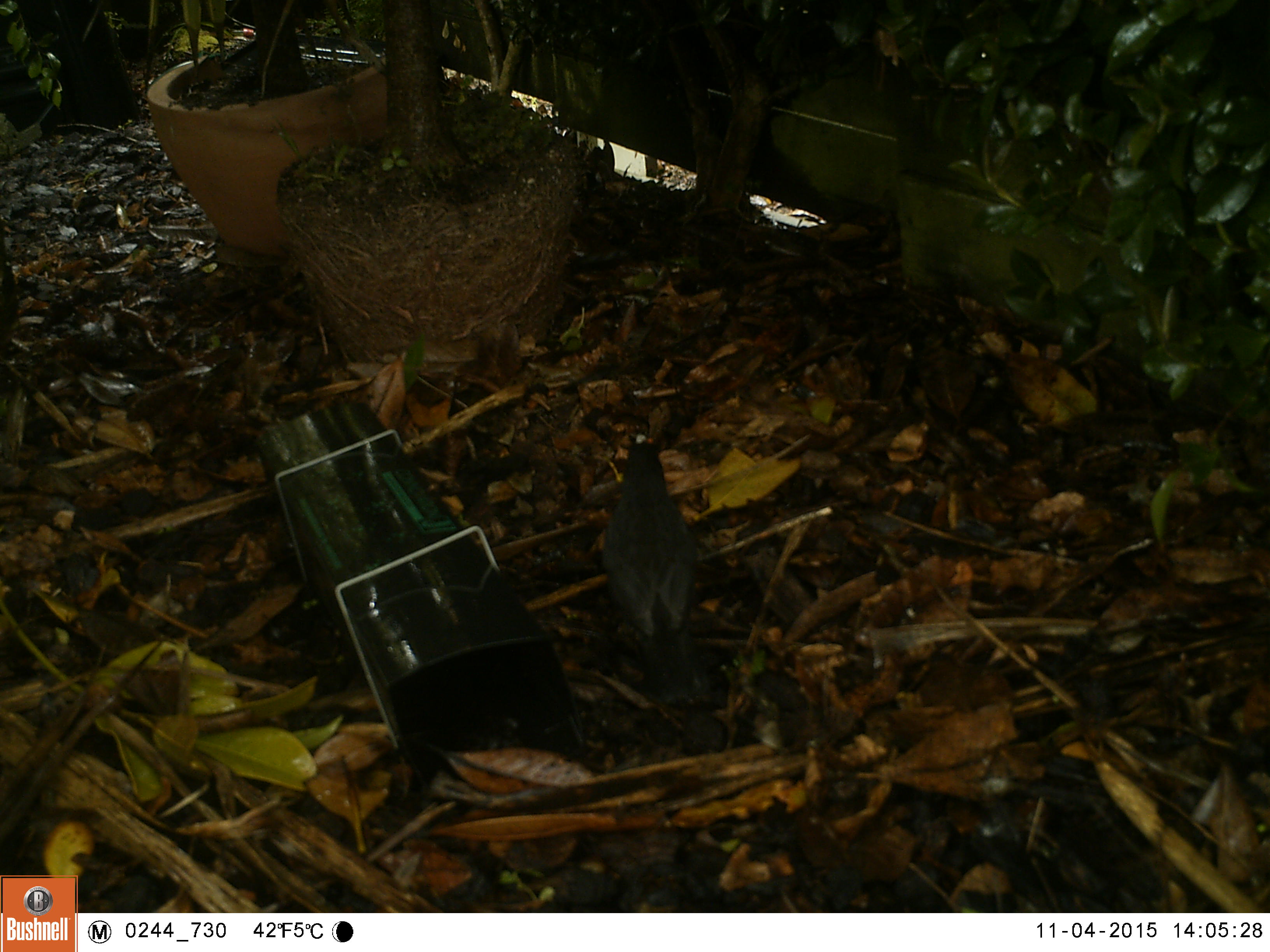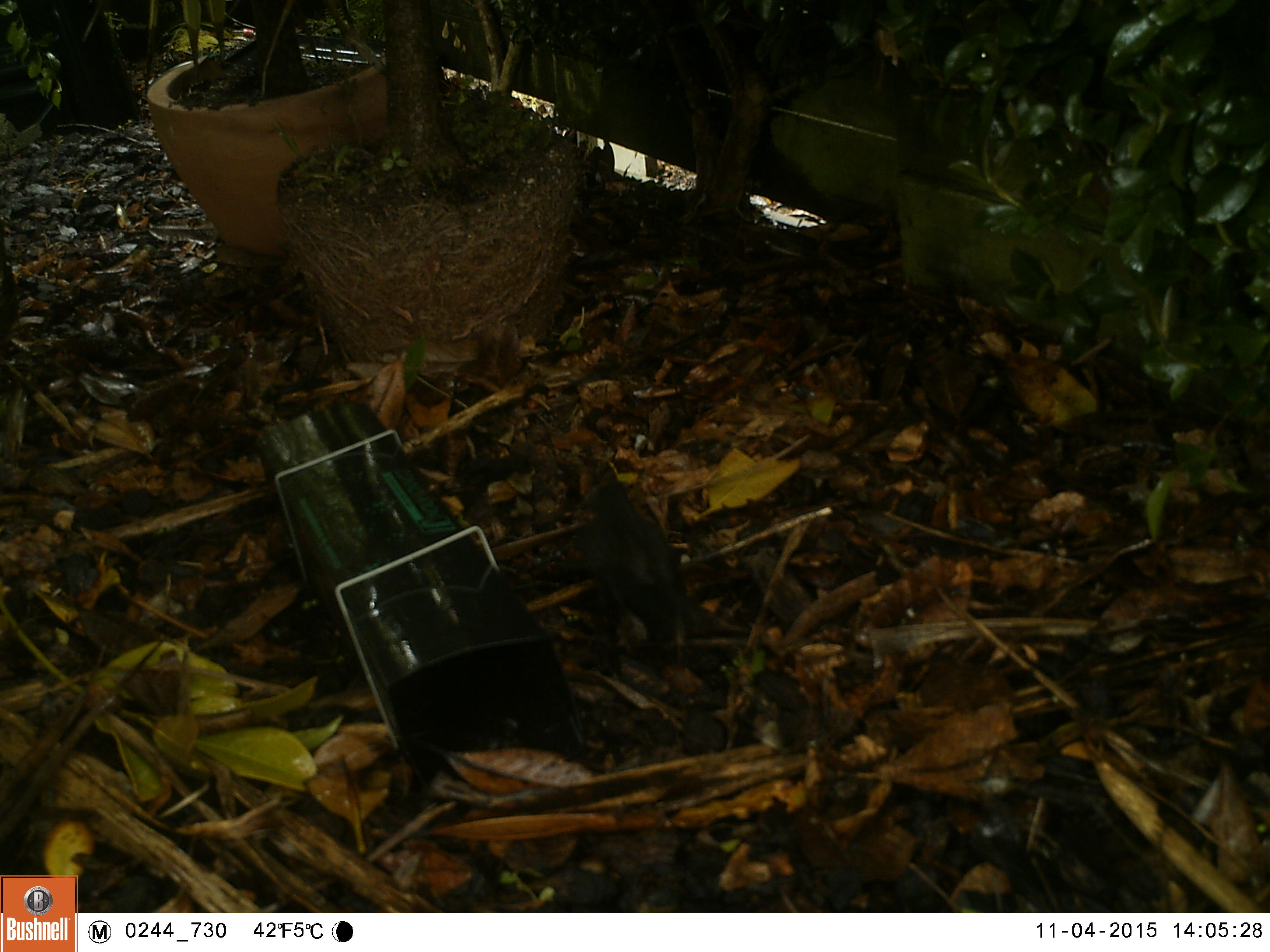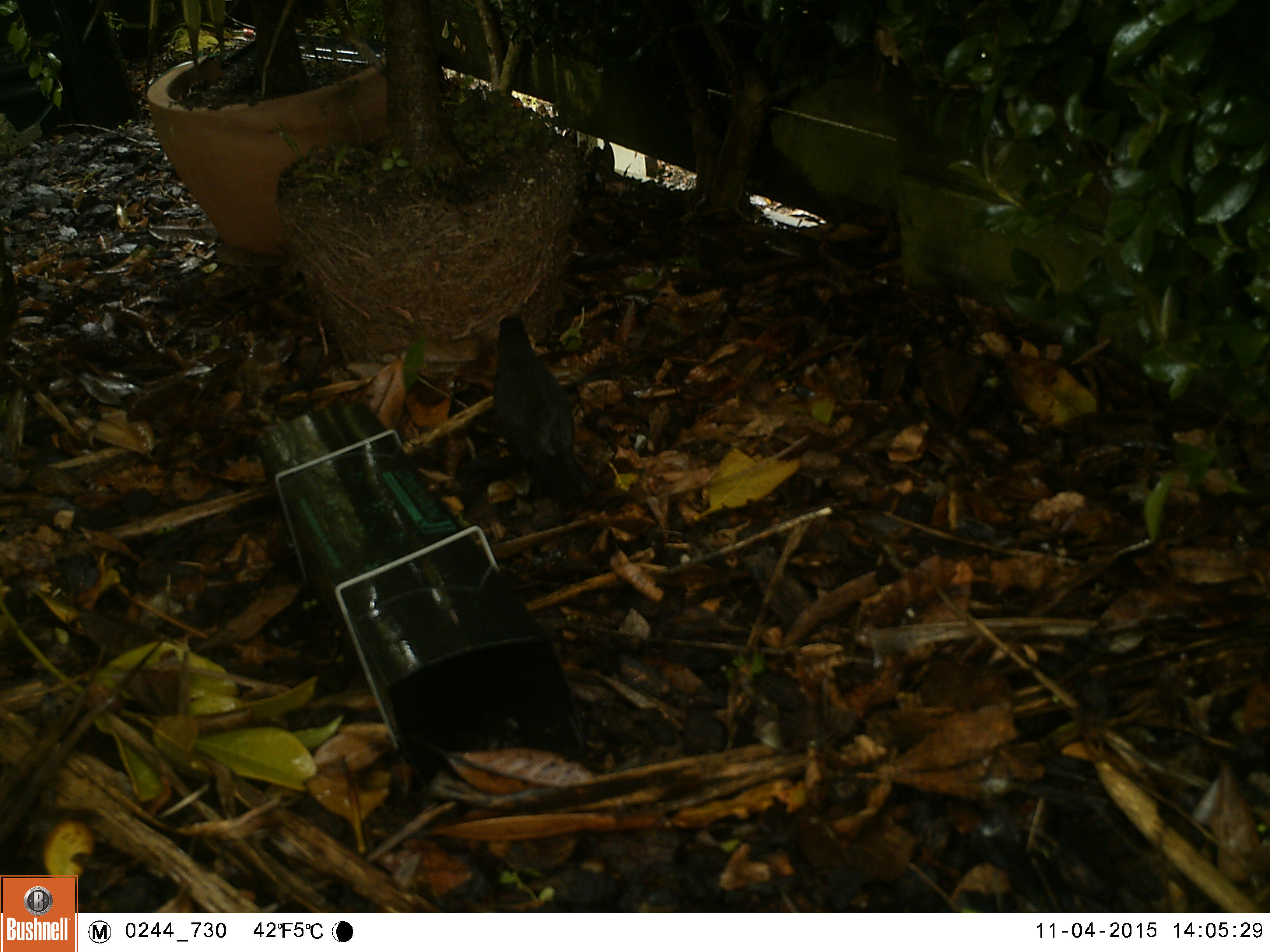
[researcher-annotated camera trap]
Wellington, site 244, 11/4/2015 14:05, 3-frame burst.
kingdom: Animalia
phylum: Chordata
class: Aves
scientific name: Aves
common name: bird